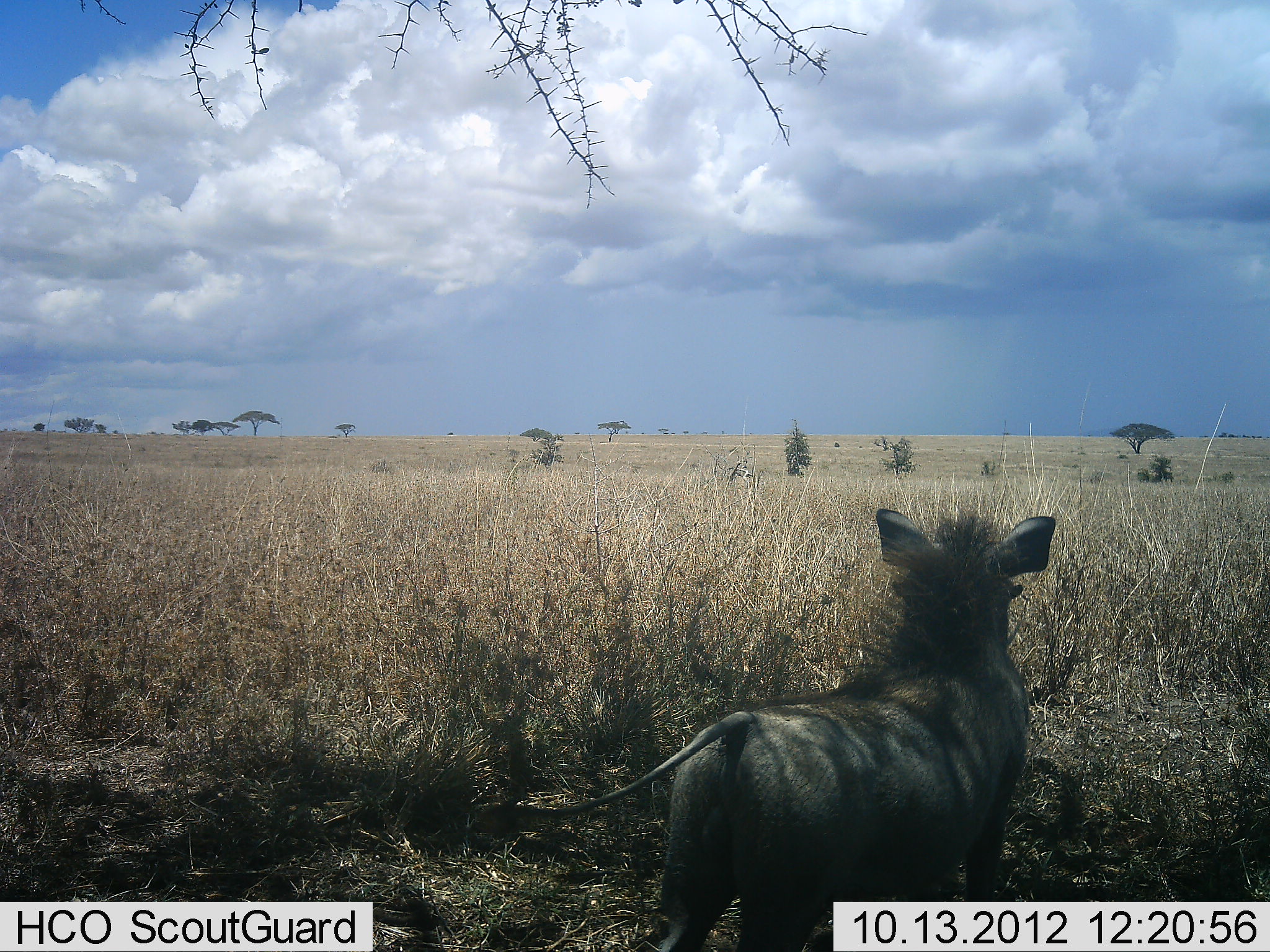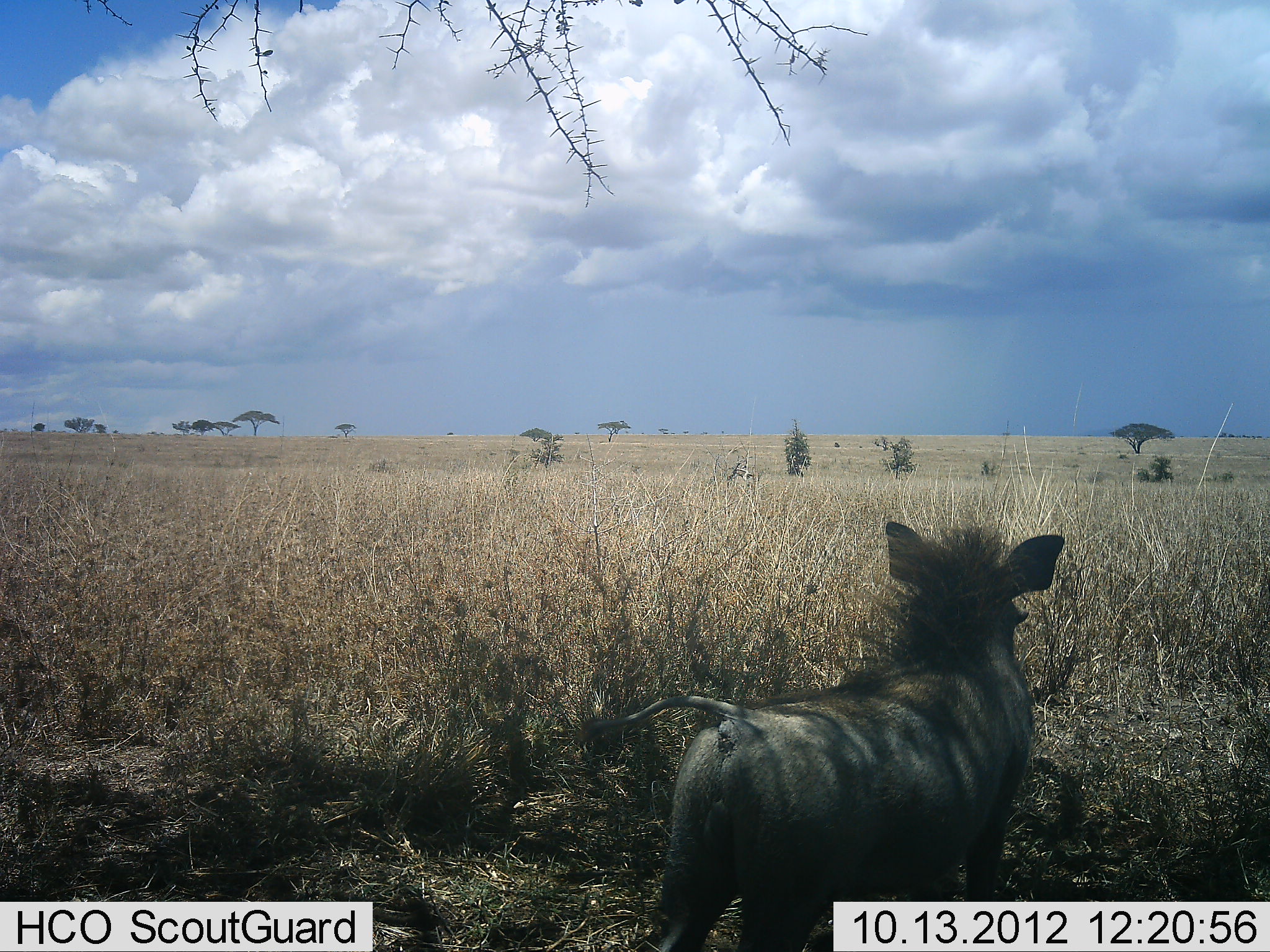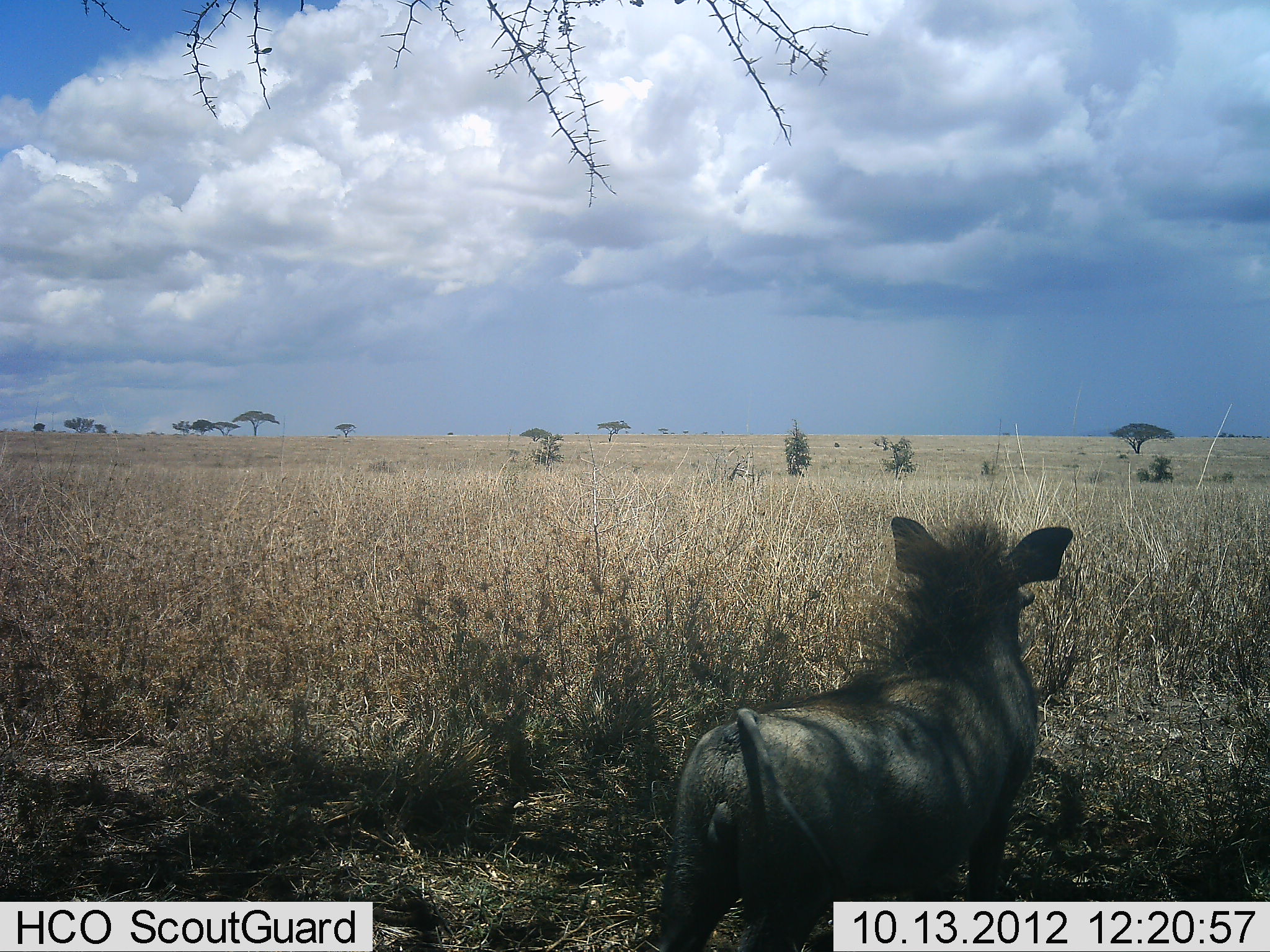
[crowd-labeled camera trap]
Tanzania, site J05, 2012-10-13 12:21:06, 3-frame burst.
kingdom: Animalia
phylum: Chordata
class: Mammalia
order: Artiodactyla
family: Suidae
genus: Phacochoerus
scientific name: Phacochoerus africanus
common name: warthog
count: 1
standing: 100%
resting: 0%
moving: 0%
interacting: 0%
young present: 0%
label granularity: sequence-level